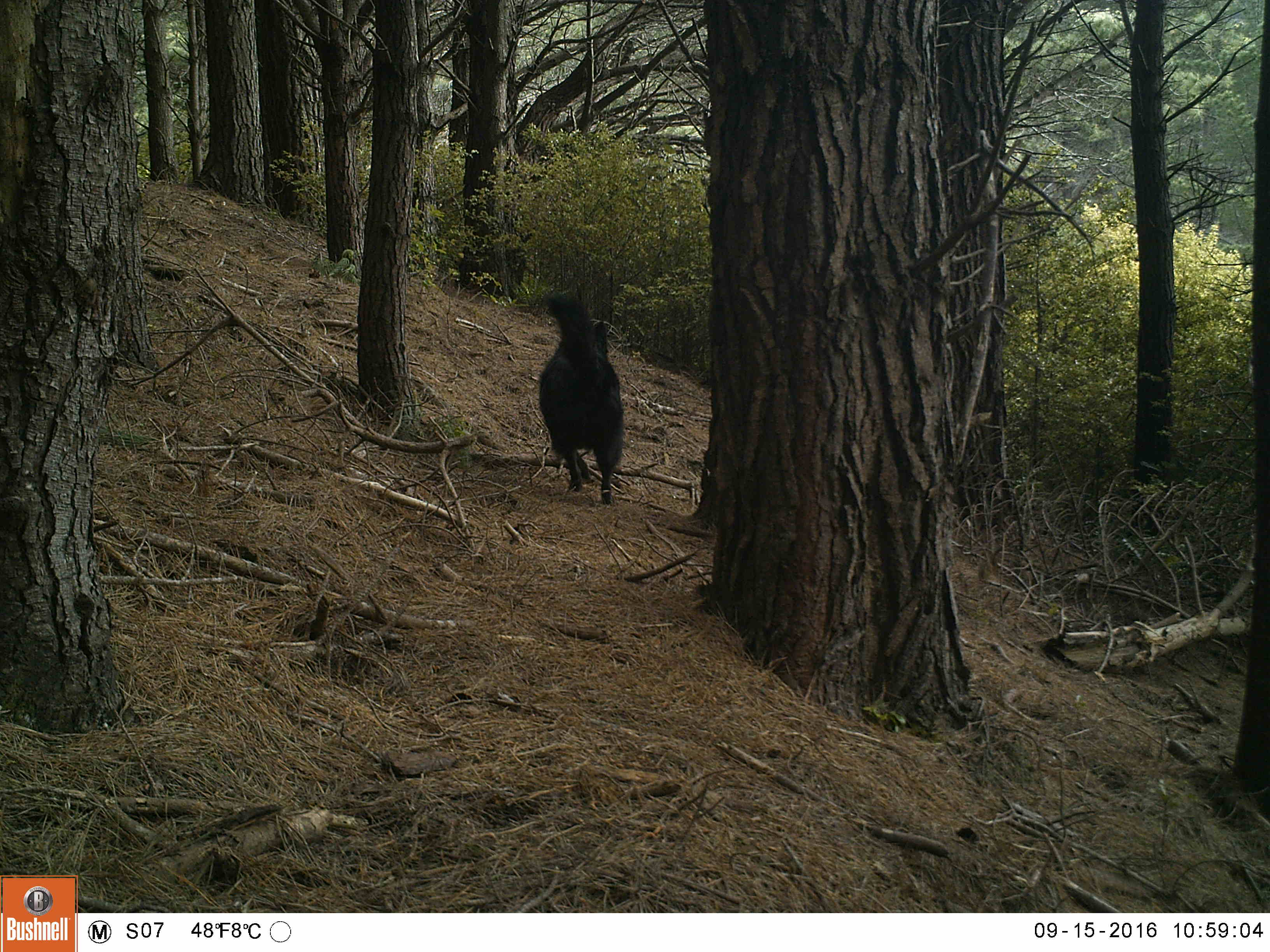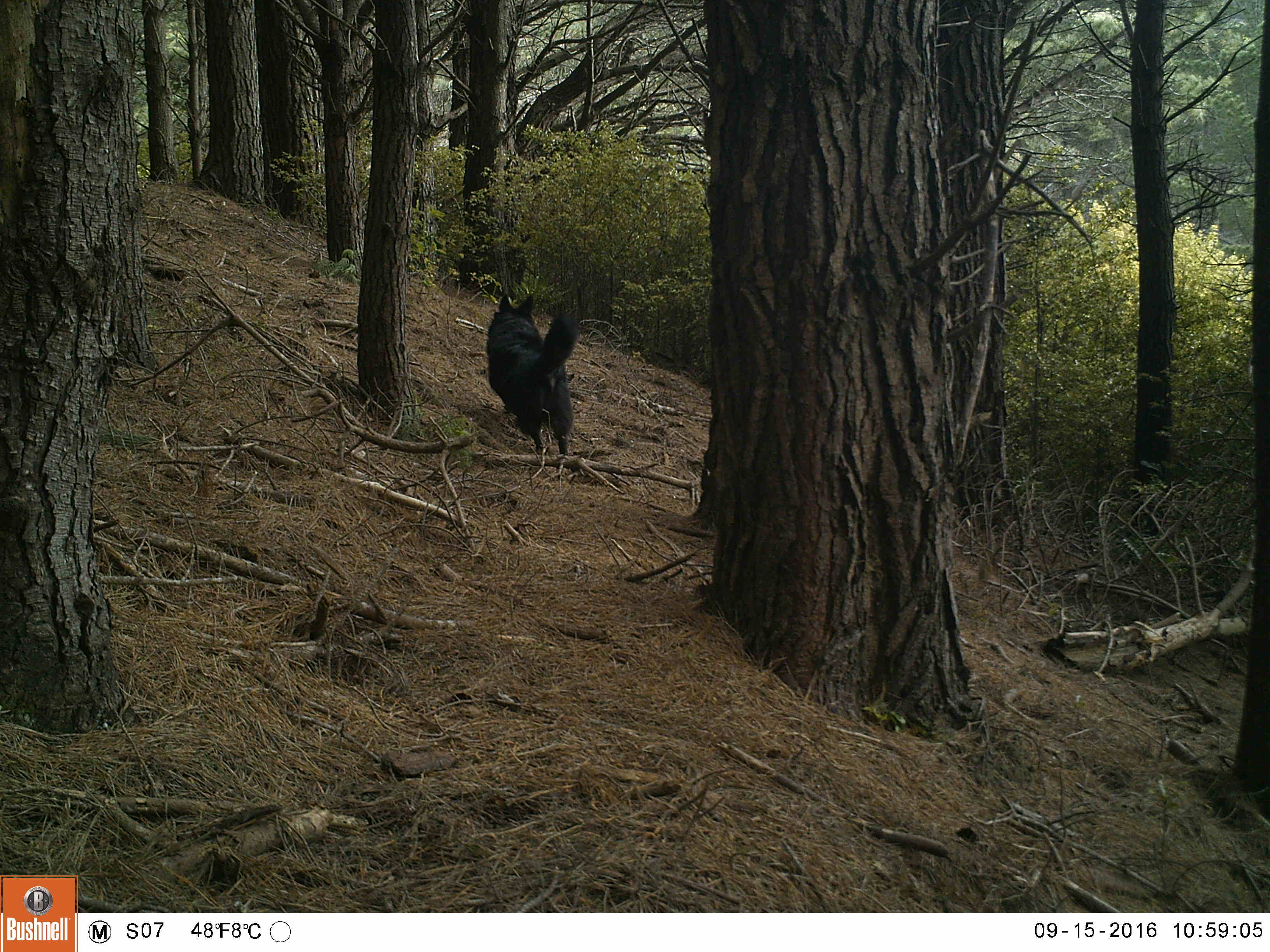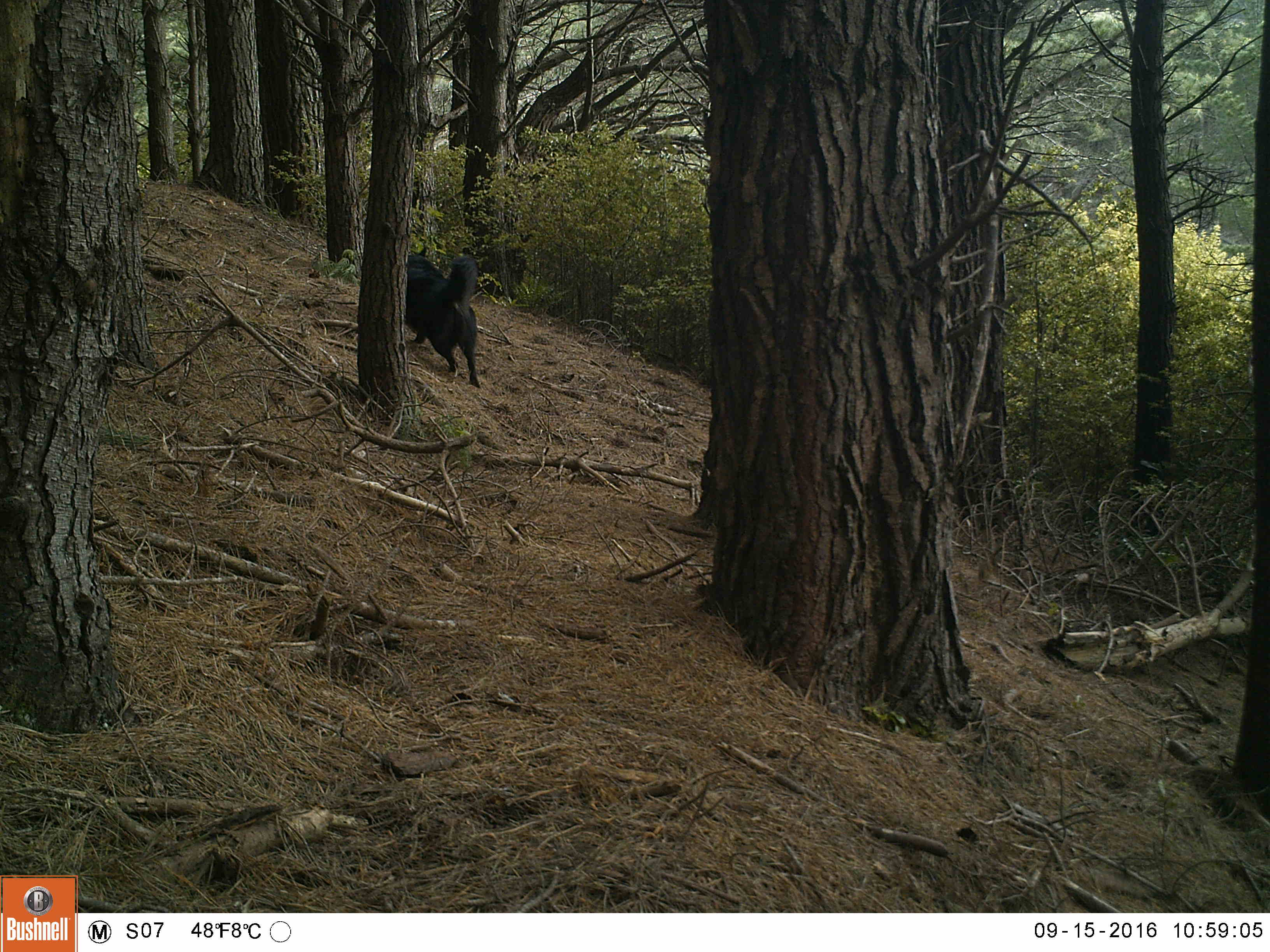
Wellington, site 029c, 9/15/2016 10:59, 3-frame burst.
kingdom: Animalia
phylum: Chordata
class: Mammalia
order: Carnivora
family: Canidae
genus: Canis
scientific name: Canis familiaris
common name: dog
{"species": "dog (Canis familiaris)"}